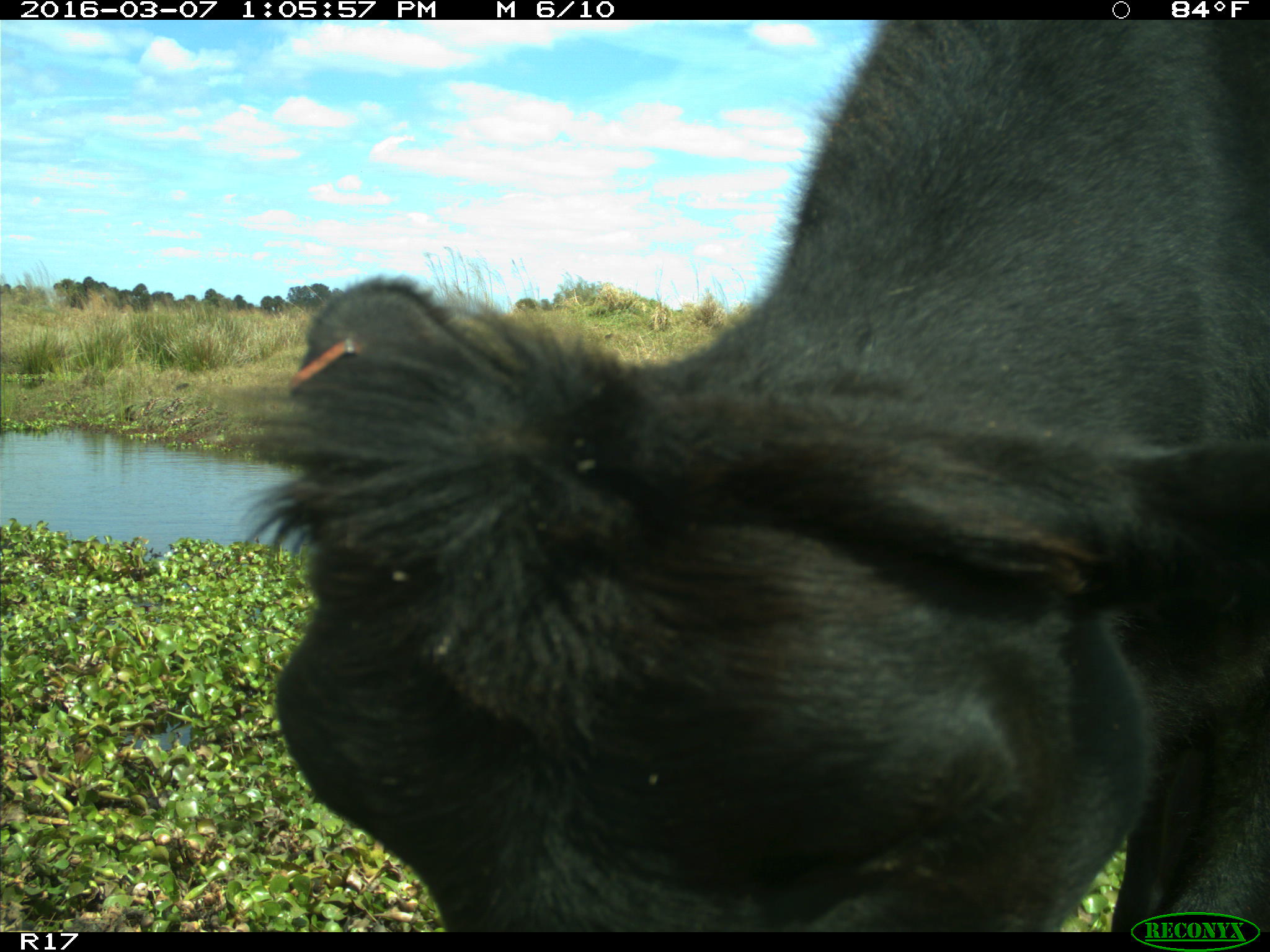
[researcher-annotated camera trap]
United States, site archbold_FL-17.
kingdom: Animalia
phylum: Chordata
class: Mammalia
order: Artiodactyla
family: Bovidae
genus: Bos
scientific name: Bos taurus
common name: domestic cow